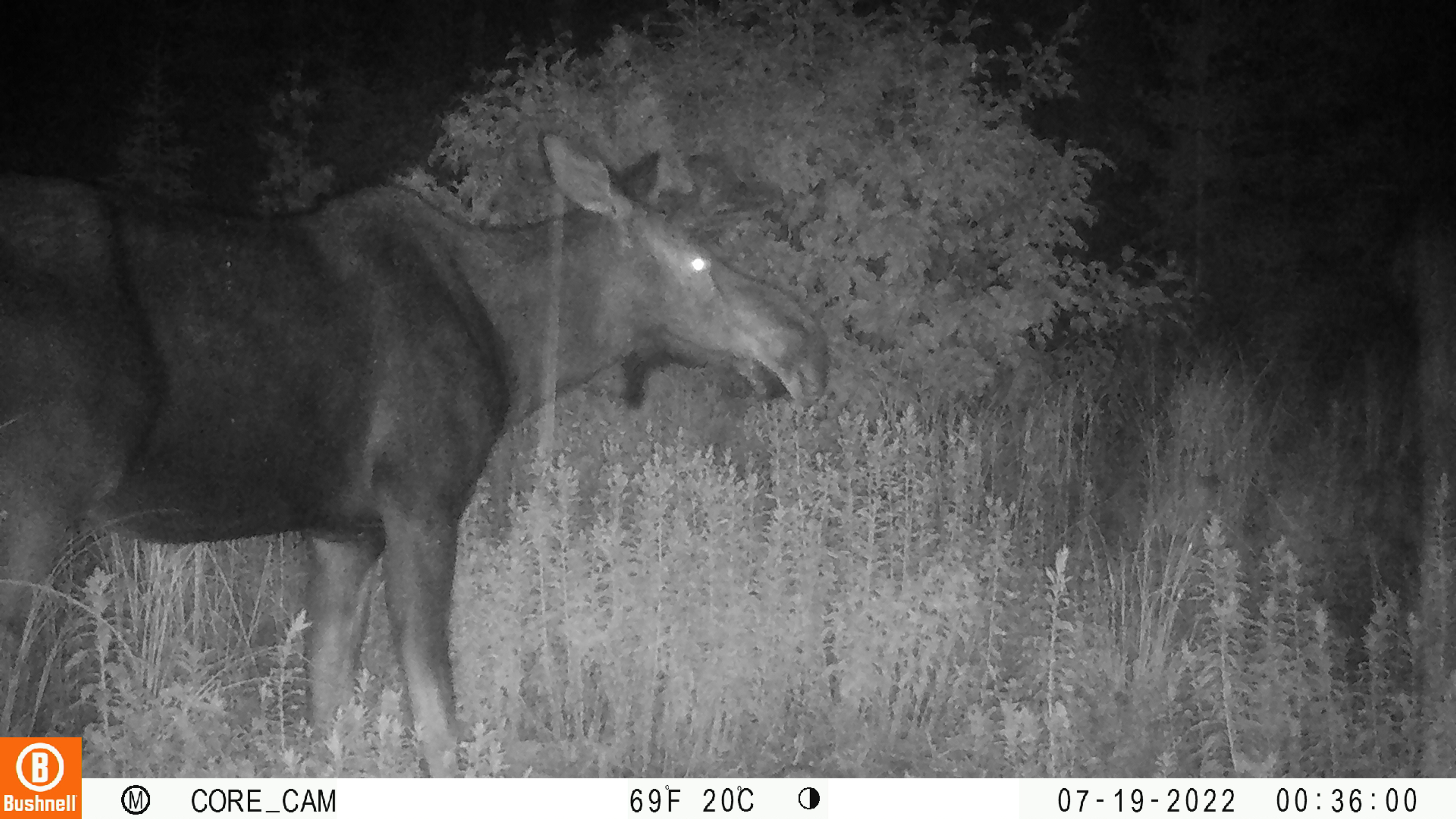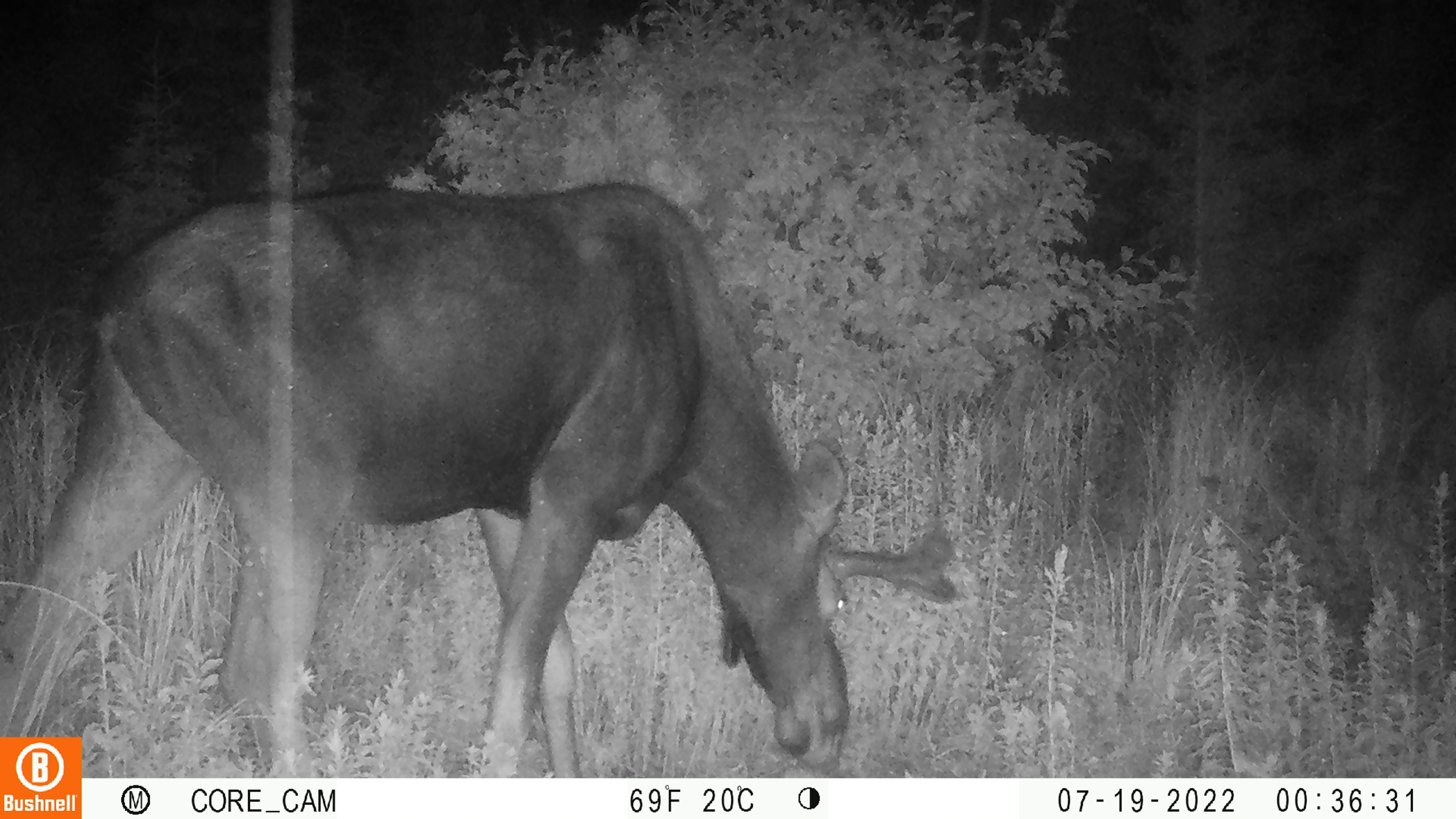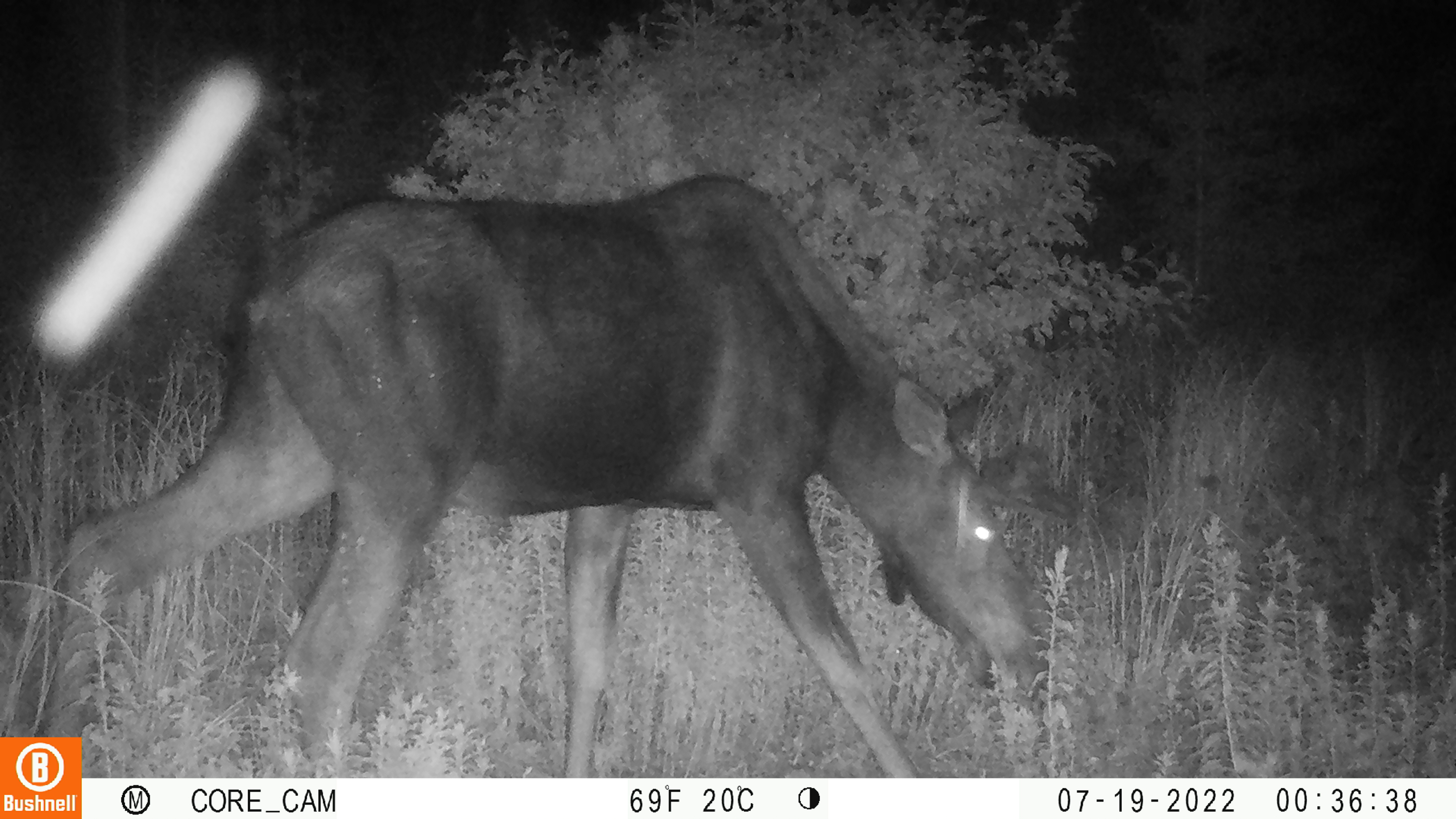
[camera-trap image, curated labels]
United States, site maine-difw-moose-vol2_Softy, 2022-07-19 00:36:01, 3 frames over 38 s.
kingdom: Animalia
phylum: Chordata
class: Mammalia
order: Artiodactyla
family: Cervidae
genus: Alces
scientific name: Alces alces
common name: moose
Moose (Alces alces).